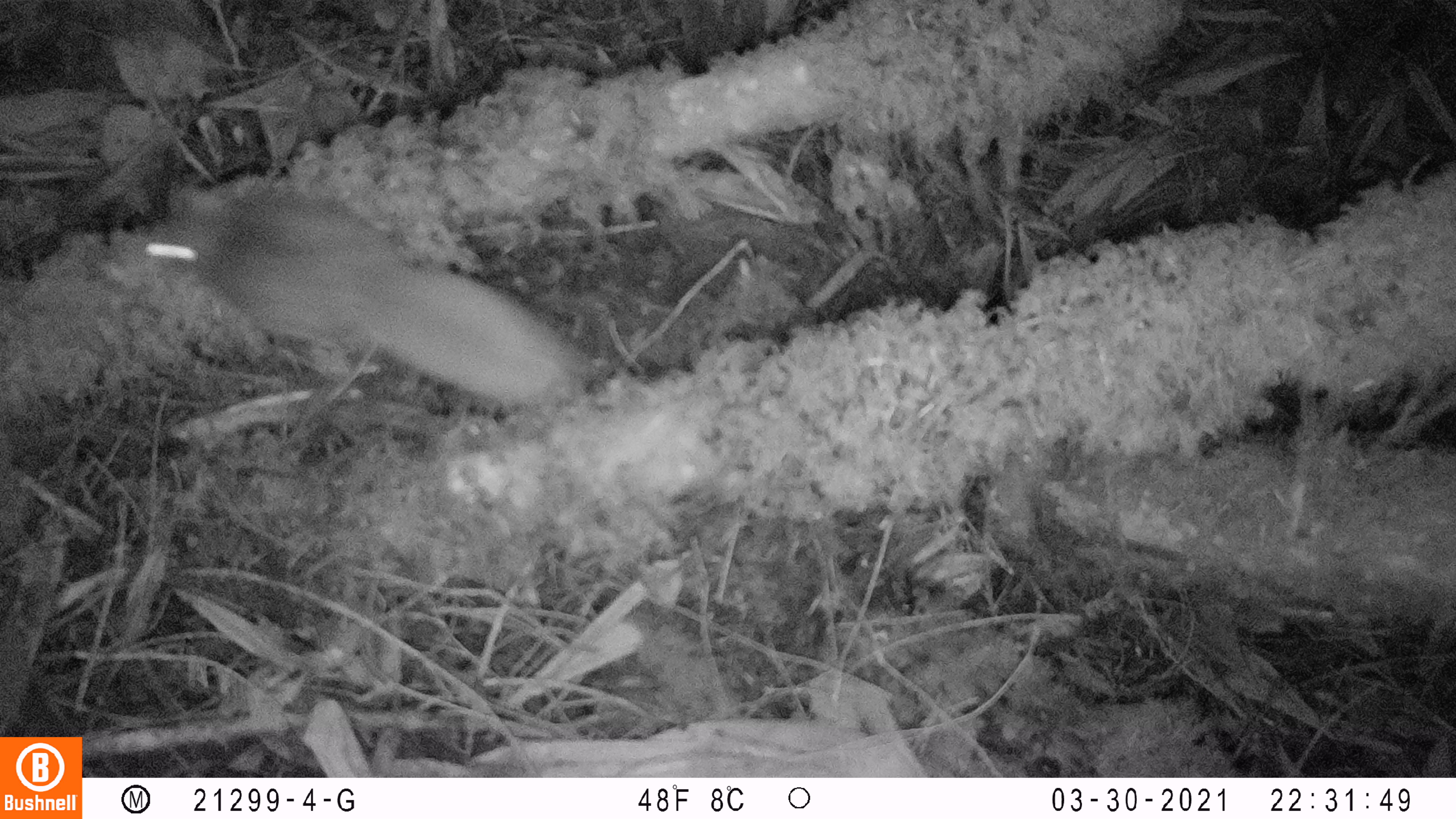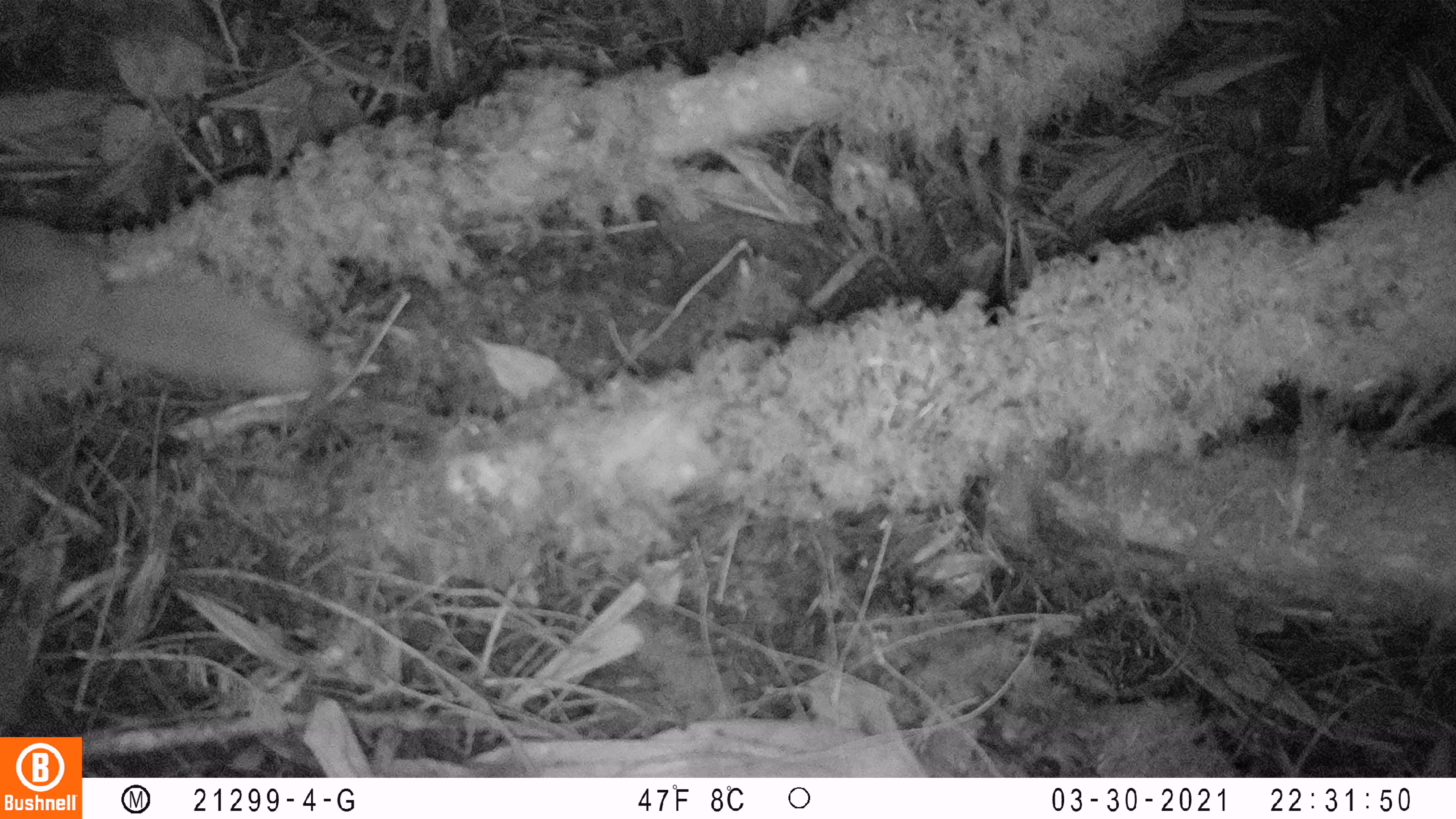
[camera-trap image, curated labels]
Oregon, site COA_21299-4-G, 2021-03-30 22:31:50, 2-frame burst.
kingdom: Animalia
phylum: Chordata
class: Mammalia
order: Rodentia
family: Sciuridae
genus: Glaucomys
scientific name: Glaucomys oregonensis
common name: humboldt's flying squirrel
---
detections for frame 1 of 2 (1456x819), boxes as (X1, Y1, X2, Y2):
humboldt's flying squirrel: (121, 169, 594, 420)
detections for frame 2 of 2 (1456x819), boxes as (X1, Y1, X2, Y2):
humboldt's flying squirrel: (2, 206, 332, 403)